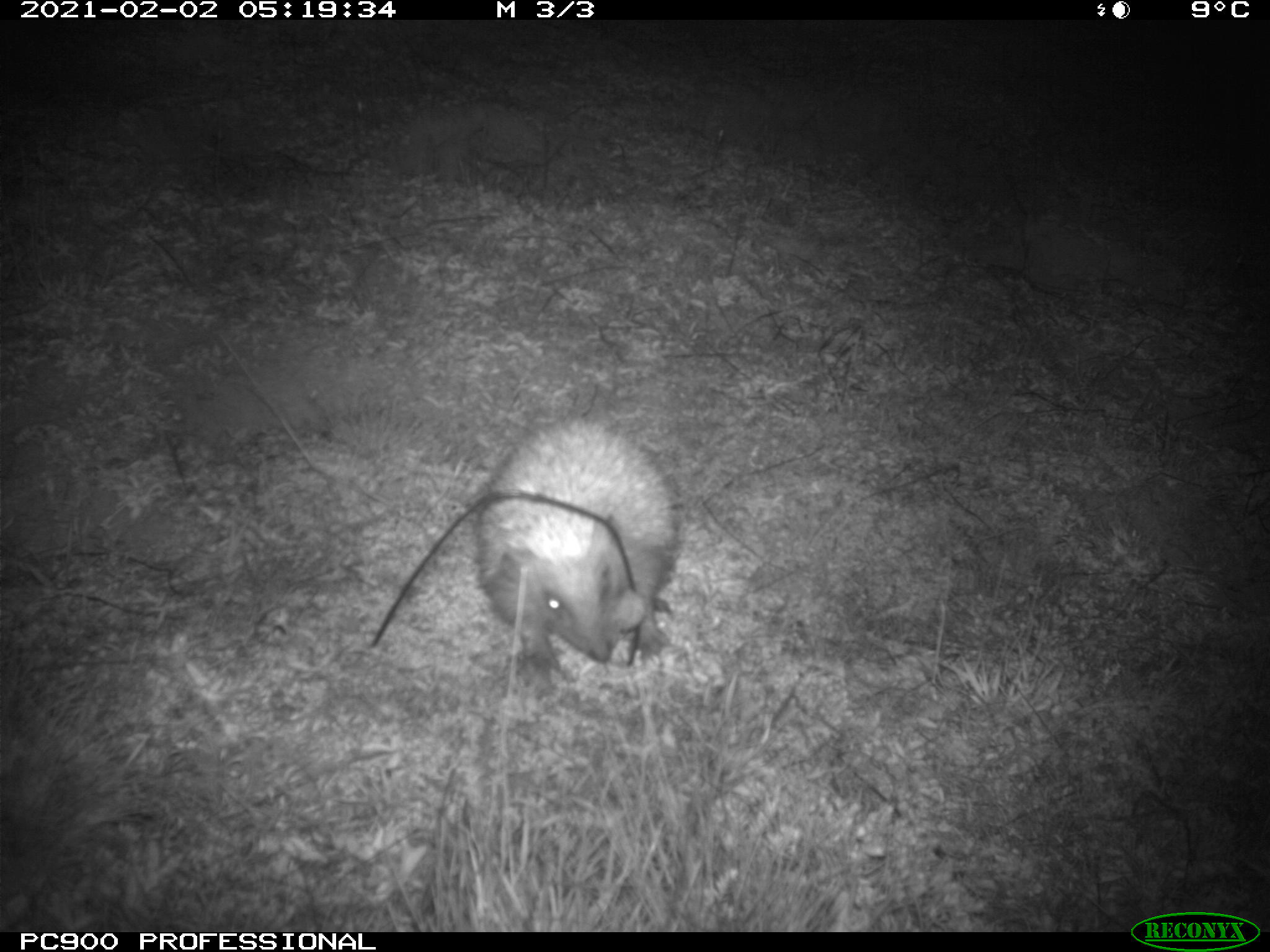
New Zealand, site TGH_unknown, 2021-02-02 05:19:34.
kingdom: Animalia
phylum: Chordata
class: Mammalia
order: Eulipotyphla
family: Erinaceidae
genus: Erinaceus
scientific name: Erinaceus europaeus europaeus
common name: european hedgehog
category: hedgehog